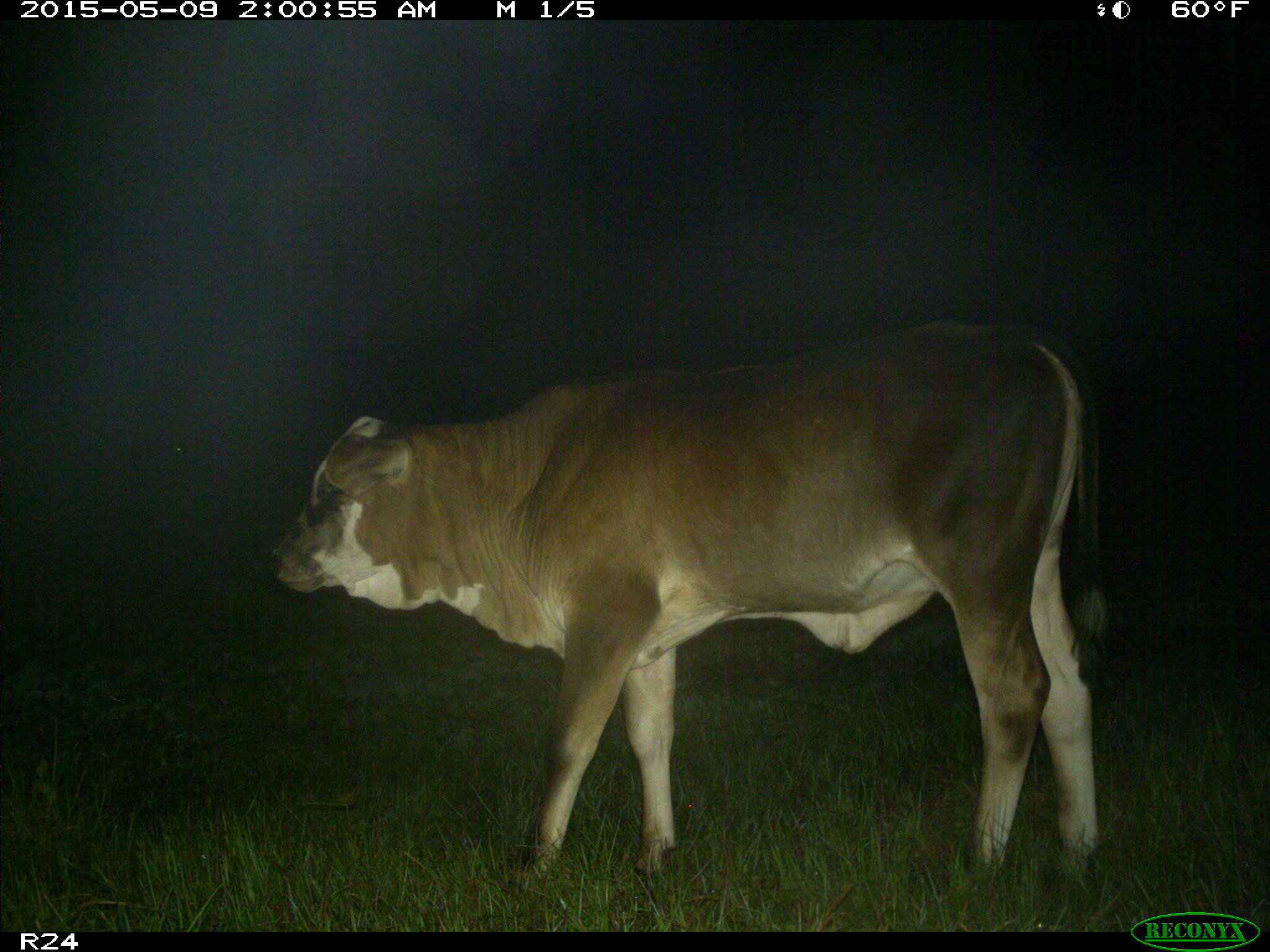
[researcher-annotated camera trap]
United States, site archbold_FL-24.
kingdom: Animalia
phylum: Chordata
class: Mammalia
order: Artiodactyla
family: Bovidae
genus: Bos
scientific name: Bos taurus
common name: domestic cow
Bos taurus (domestic cow).